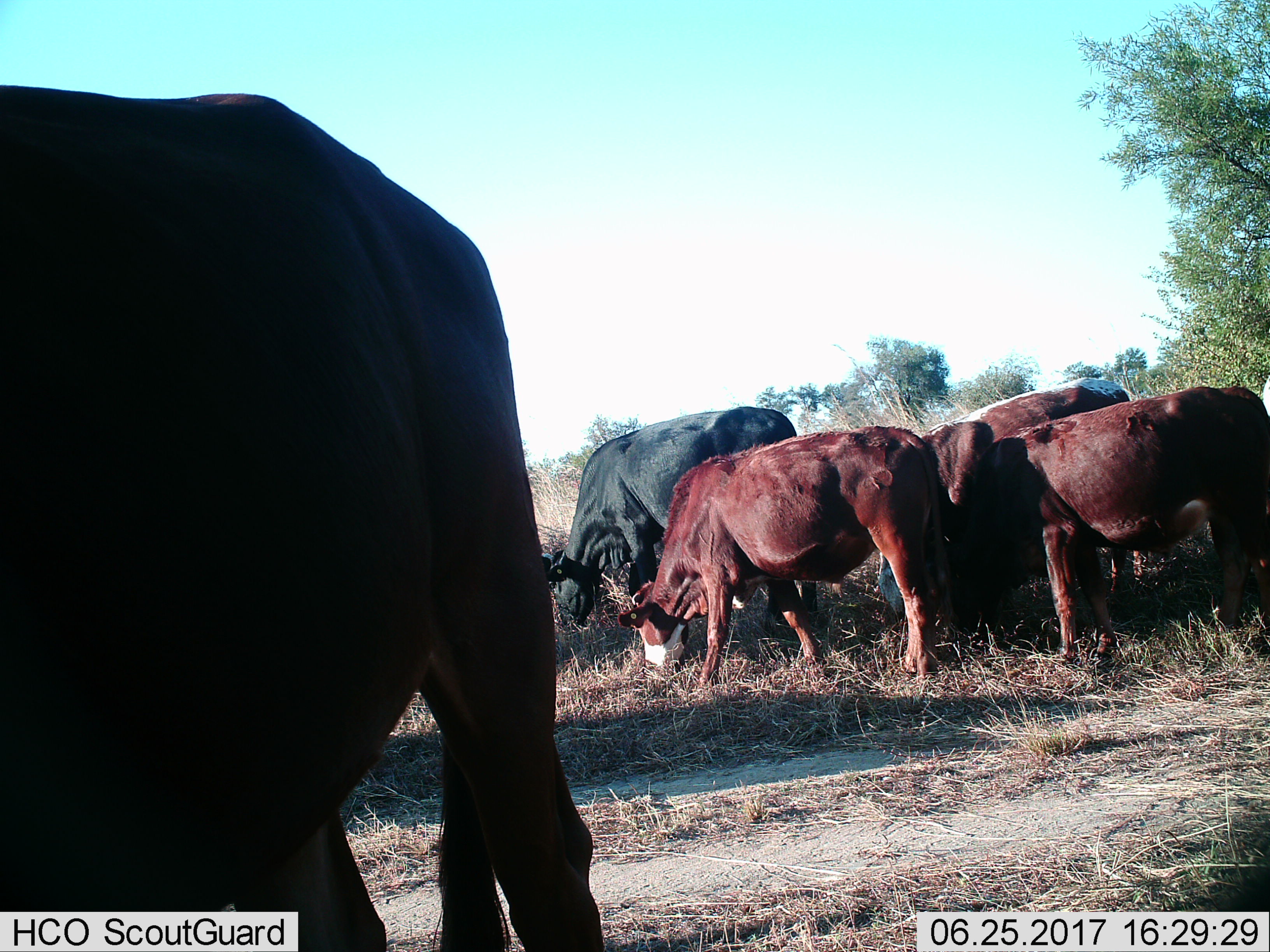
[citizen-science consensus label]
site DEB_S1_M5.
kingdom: Animalia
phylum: Chordata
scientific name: Vertebrata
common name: domestic animal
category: domesticanimal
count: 6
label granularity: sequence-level